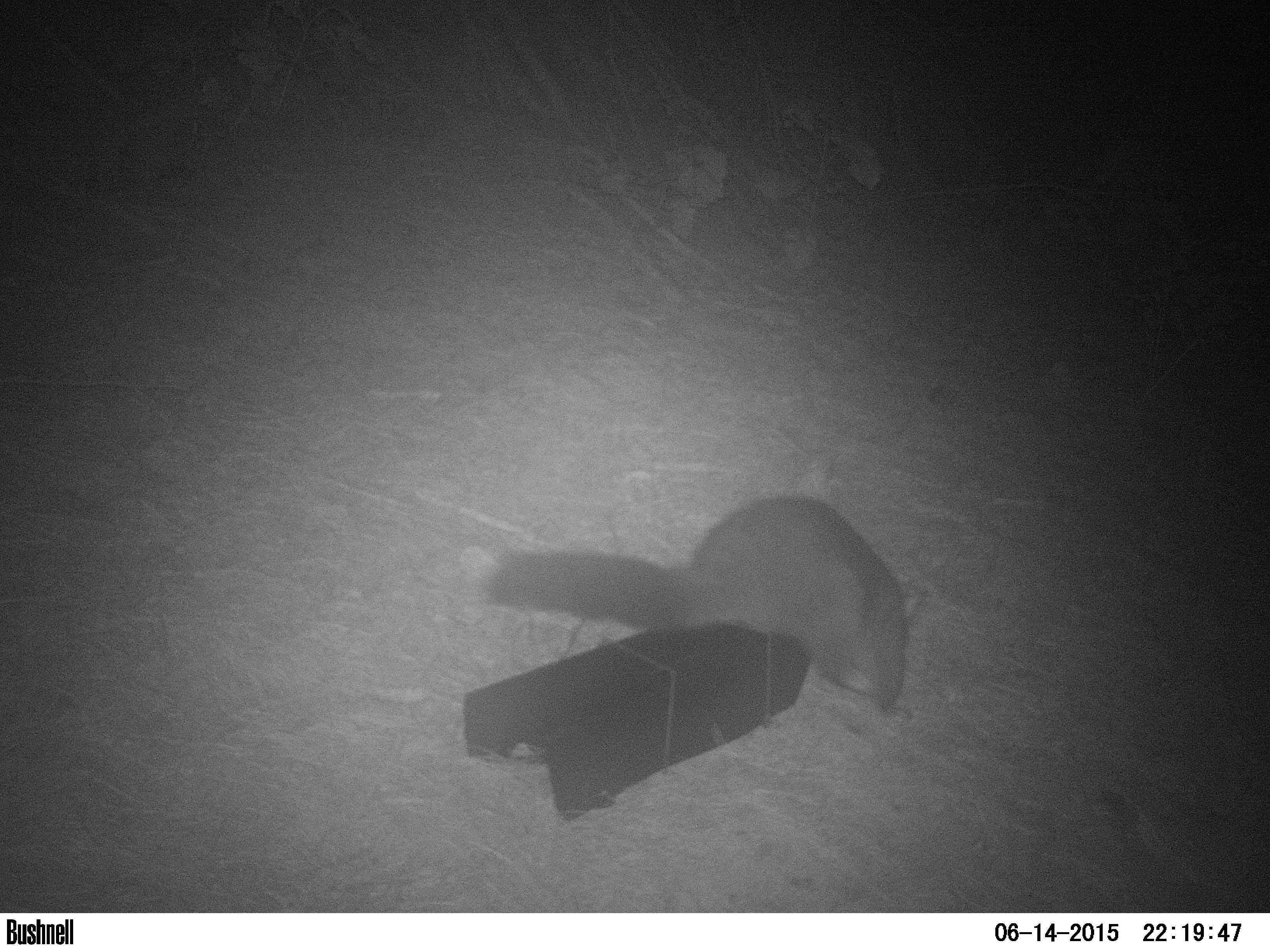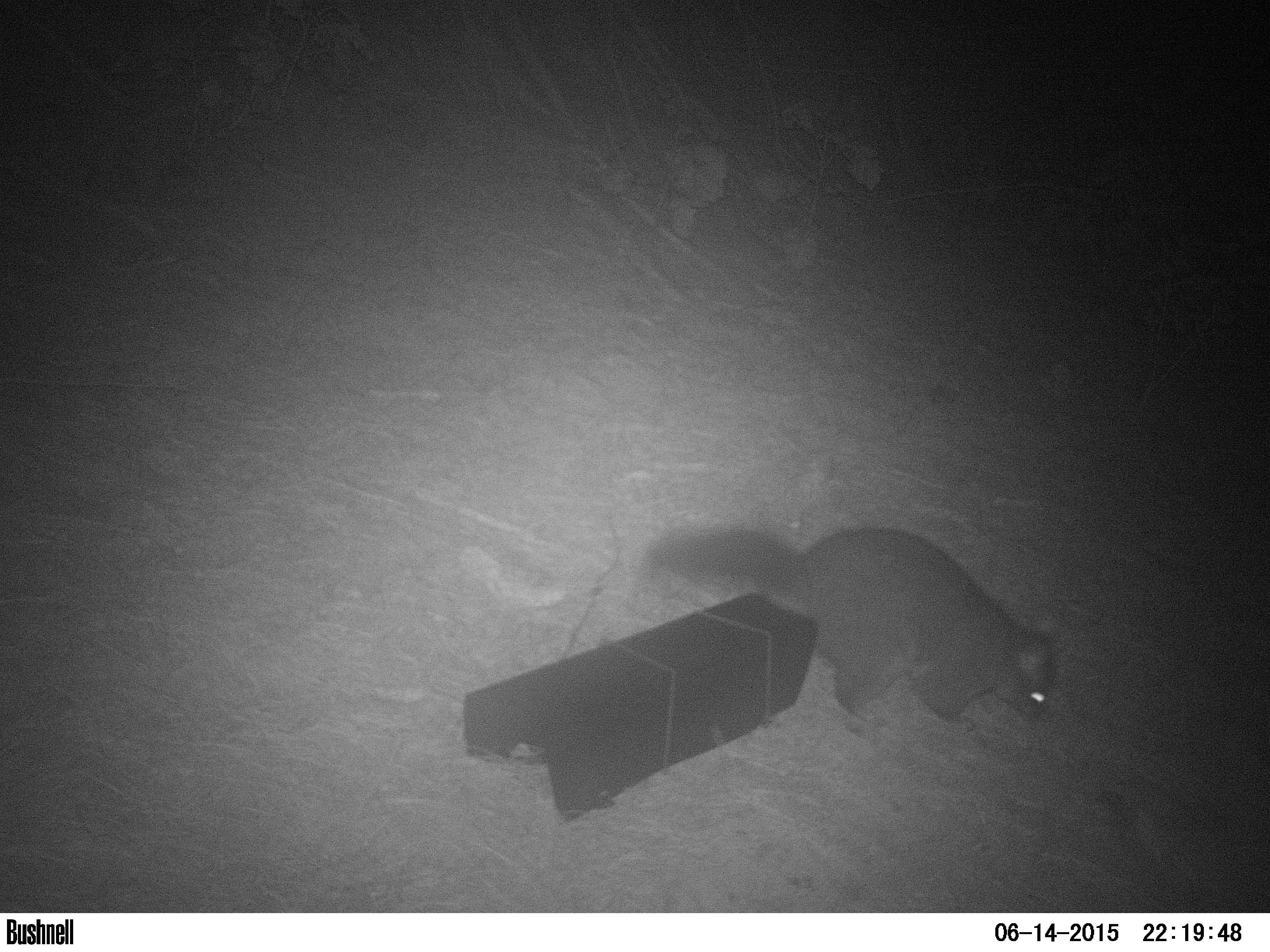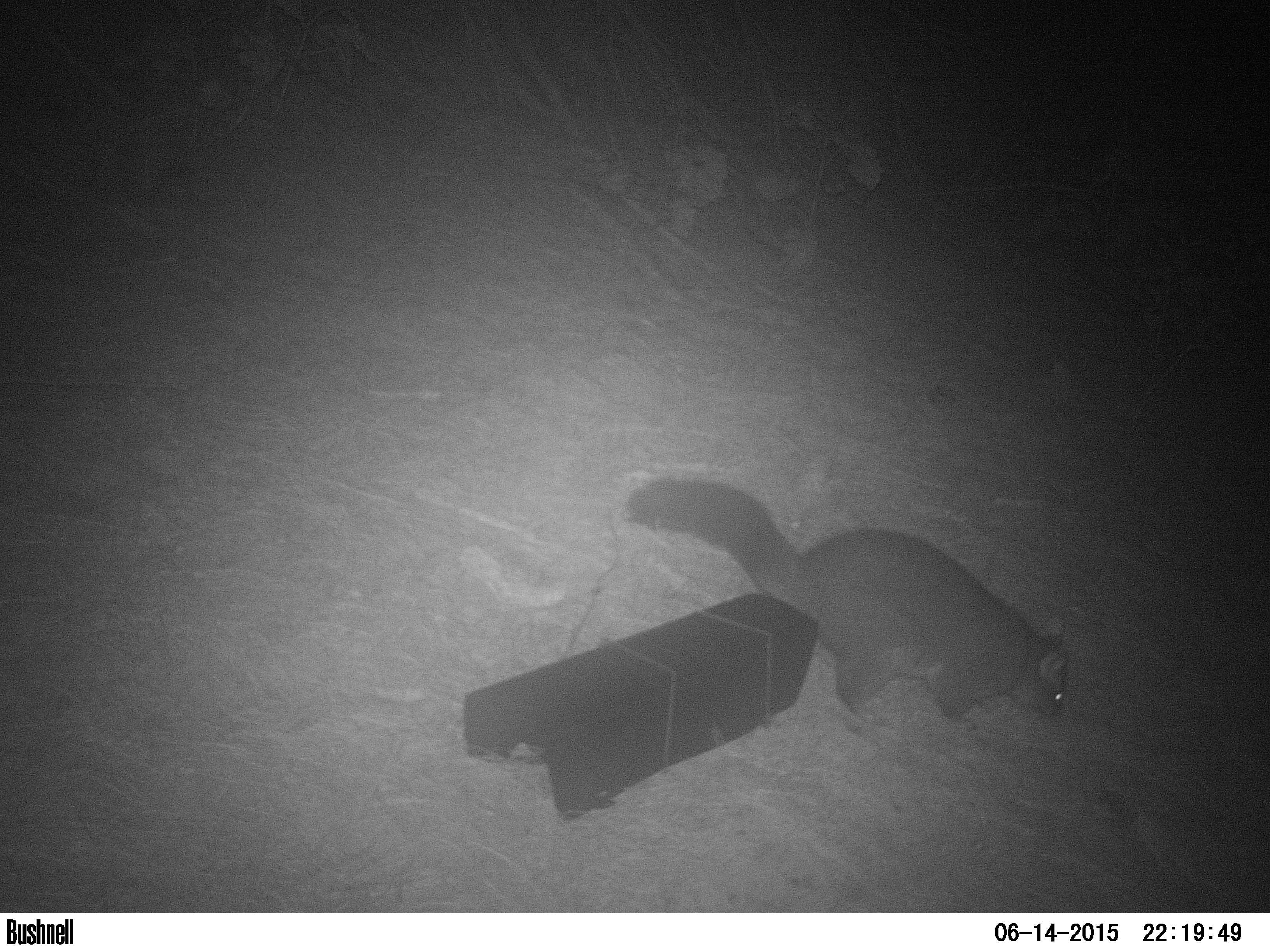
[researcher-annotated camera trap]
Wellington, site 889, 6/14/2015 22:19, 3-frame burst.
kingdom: Animalia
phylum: Chordata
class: Mammalia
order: Didelphimorphia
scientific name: Didelphimorphia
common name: possum